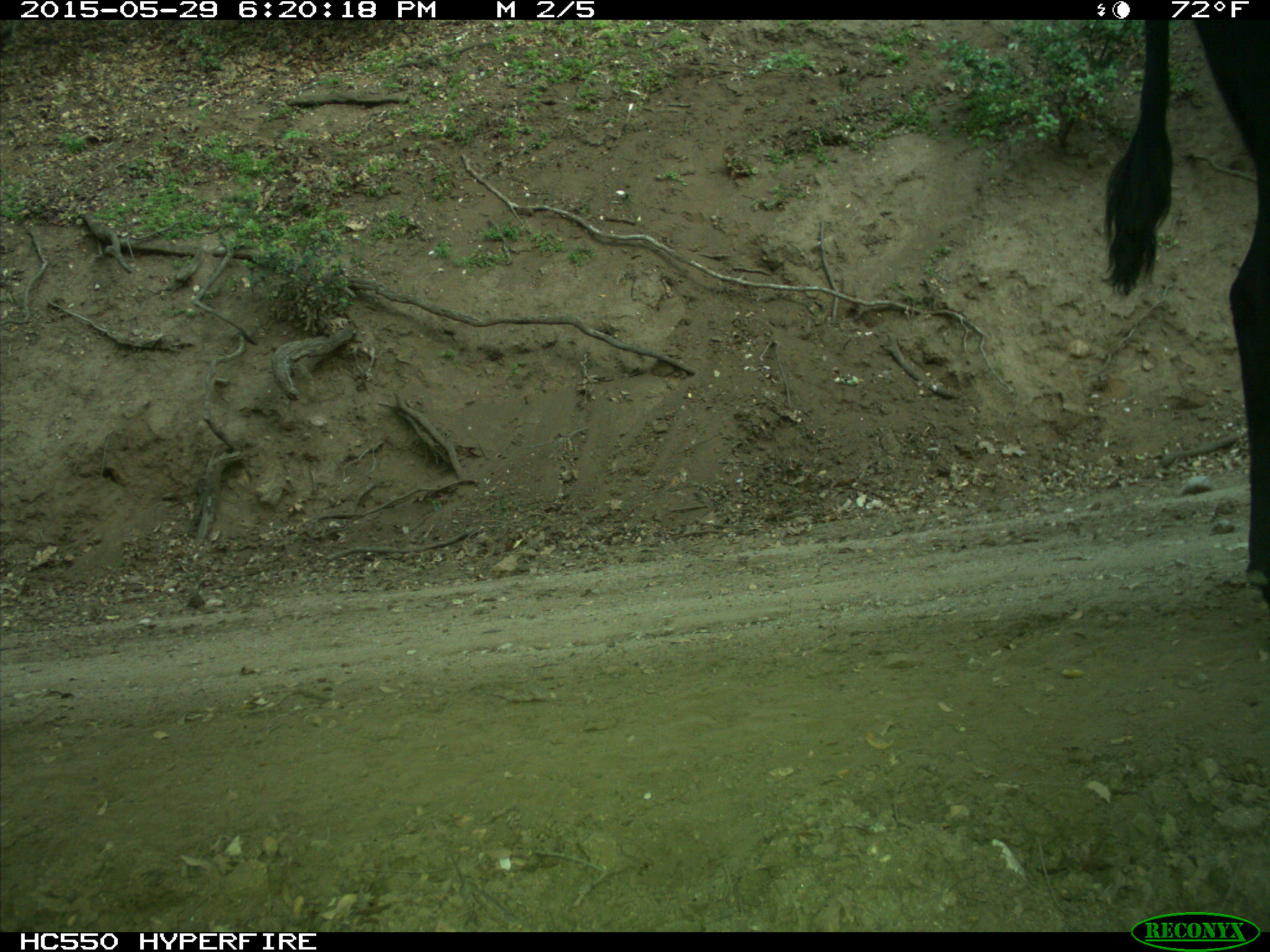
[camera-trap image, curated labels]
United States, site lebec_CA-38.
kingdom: Animalia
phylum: Chordata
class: Mammalia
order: Artiodactyla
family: Bovidae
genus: Bos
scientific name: Bos taurus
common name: domestic cow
Bos taurus (domestic cow).